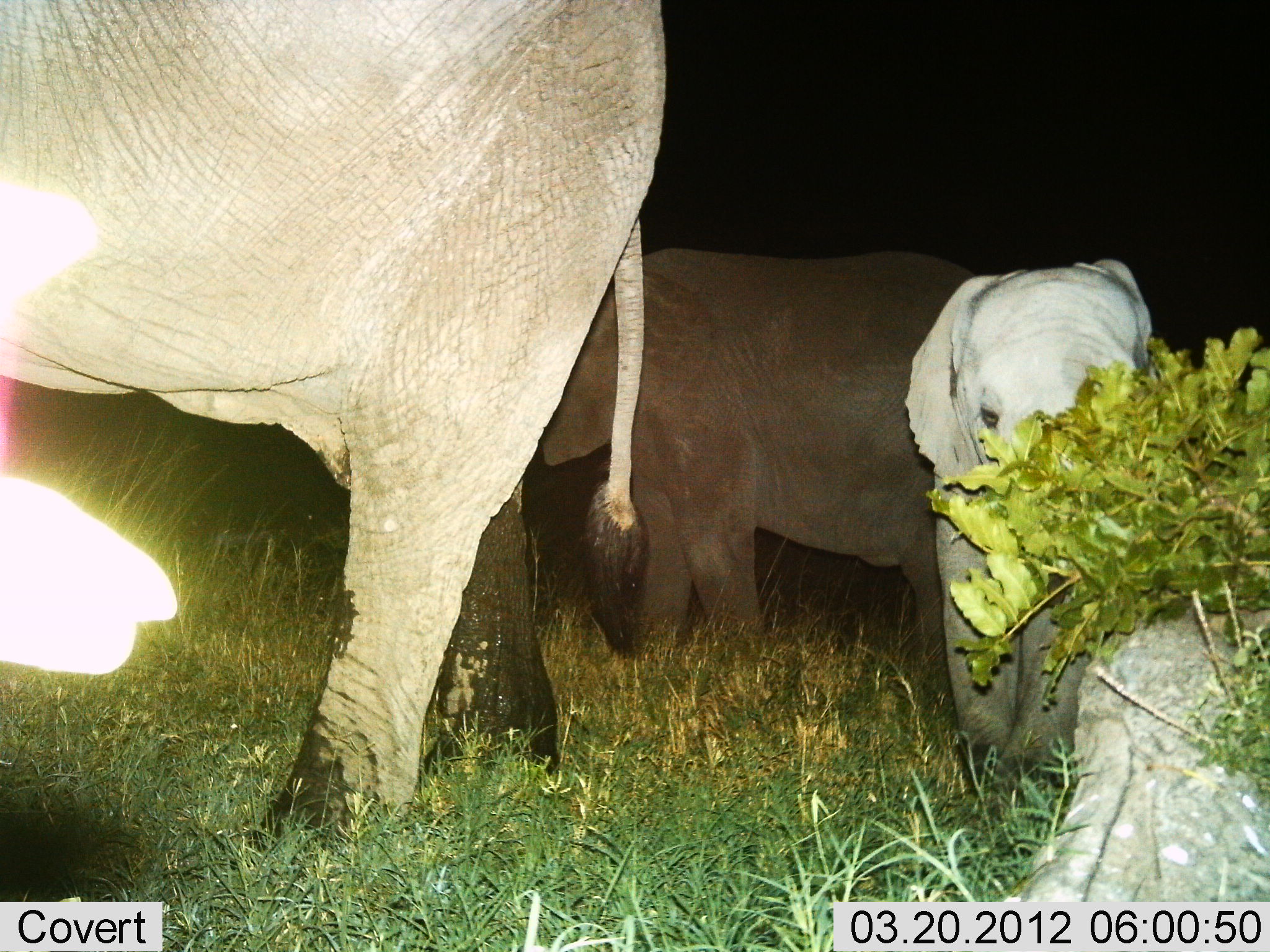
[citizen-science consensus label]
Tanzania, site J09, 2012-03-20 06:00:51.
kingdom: Animalia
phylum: Chordata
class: Mammalia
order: Proboscidea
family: Elephantidae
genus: Loxodonta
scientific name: Loxodonta africana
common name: african bush elephant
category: elephant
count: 3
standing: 67%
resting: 6%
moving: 33%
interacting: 6%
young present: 83%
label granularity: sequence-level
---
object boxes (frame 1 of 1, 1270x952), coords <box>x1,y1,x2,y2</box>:
animal: <box>0,0,668,867</box>; <box>544,244,976,666</box>; <box>903,258,1153,816</box>